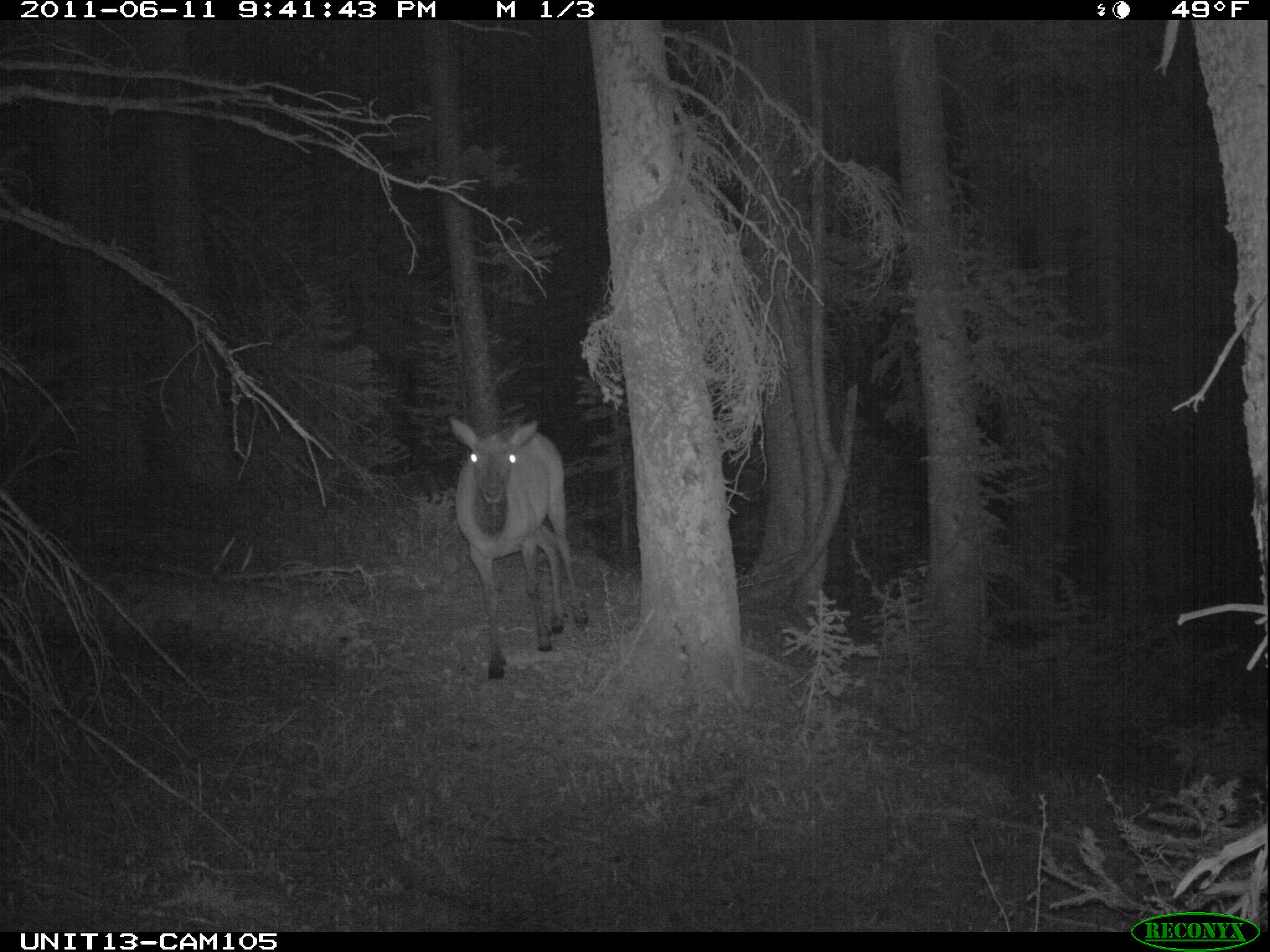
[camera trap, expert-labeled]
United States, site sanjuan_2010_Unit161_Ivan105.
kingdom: Animalia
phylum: Chordata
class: Mammalia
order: Artiodactyla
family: Cervidae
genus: Cervus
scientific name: Cervus elaphus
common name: red deer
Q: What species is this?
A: Cervus elaphus (red deer).